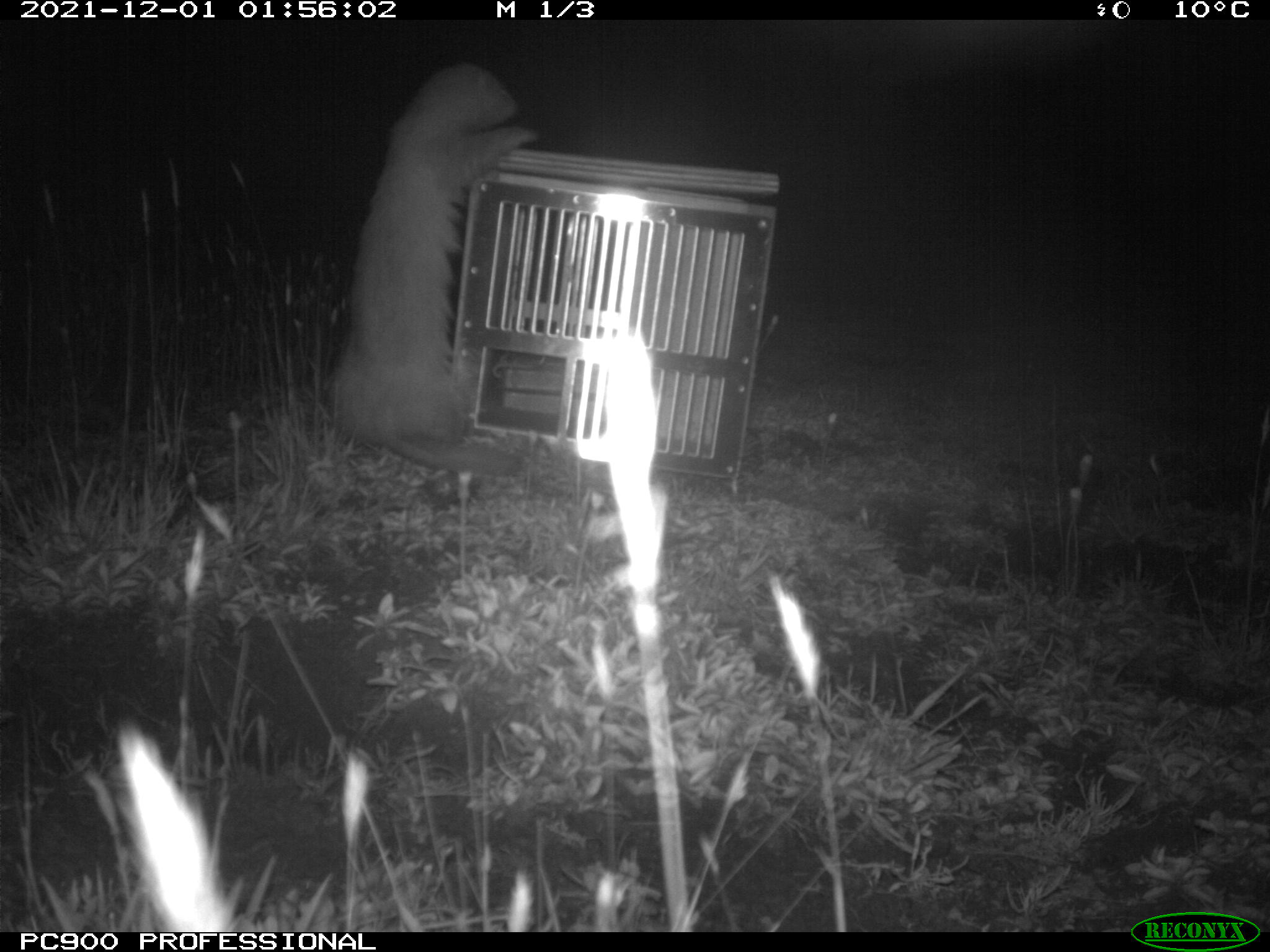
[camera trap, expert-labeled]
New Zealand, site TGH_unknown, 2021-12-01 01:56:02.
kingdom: Animalia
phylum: Chordata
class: Mammalia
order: Carnivora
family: Mustelidae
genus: Mustela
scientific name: Mustela furo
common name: ferret